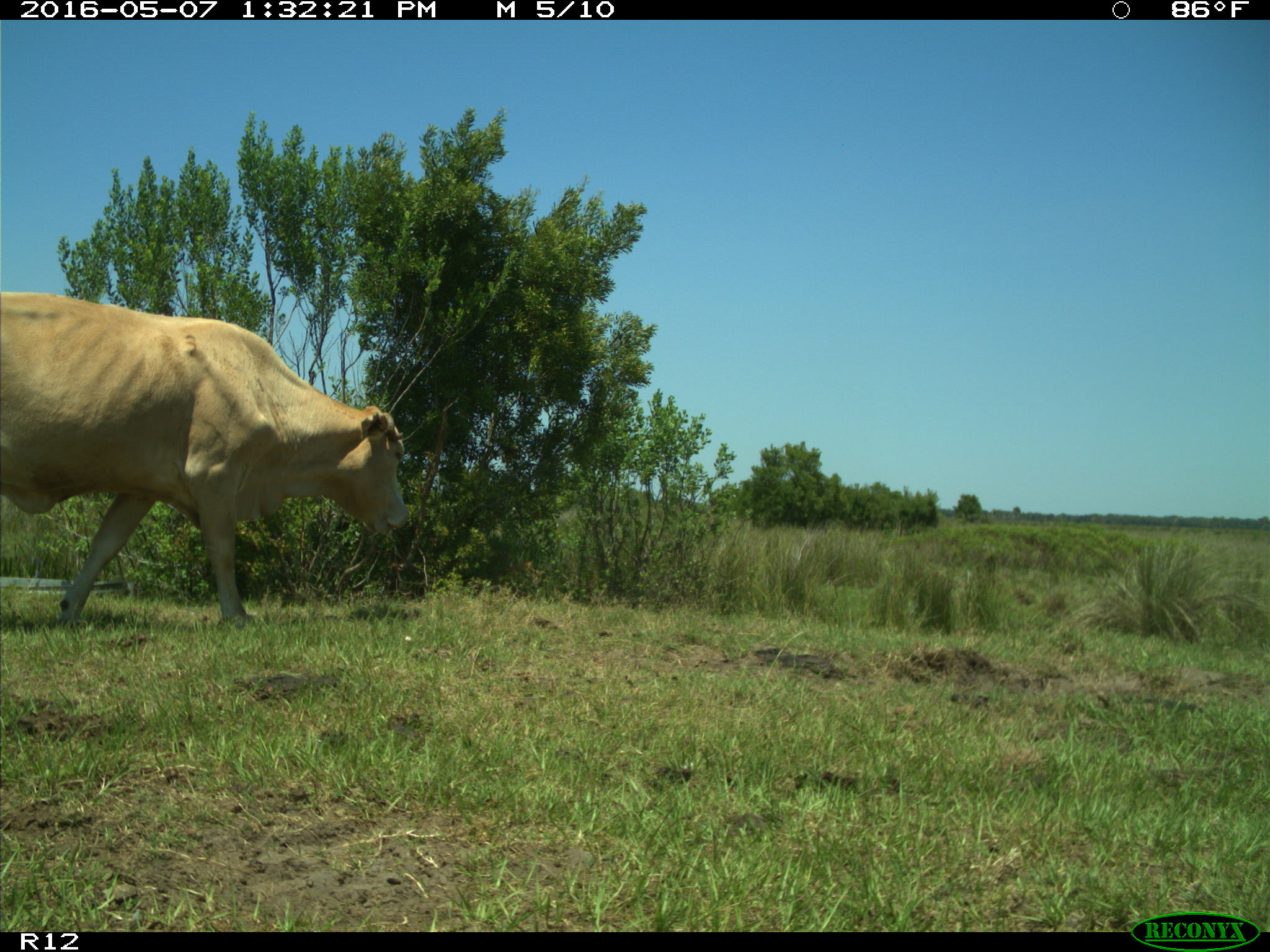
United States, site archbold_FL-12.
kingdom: Animalia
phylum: Chordata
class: Mammalia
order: Artiodactyla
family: Bovidae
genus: Bos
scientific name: Bos taurus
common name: domestic cow